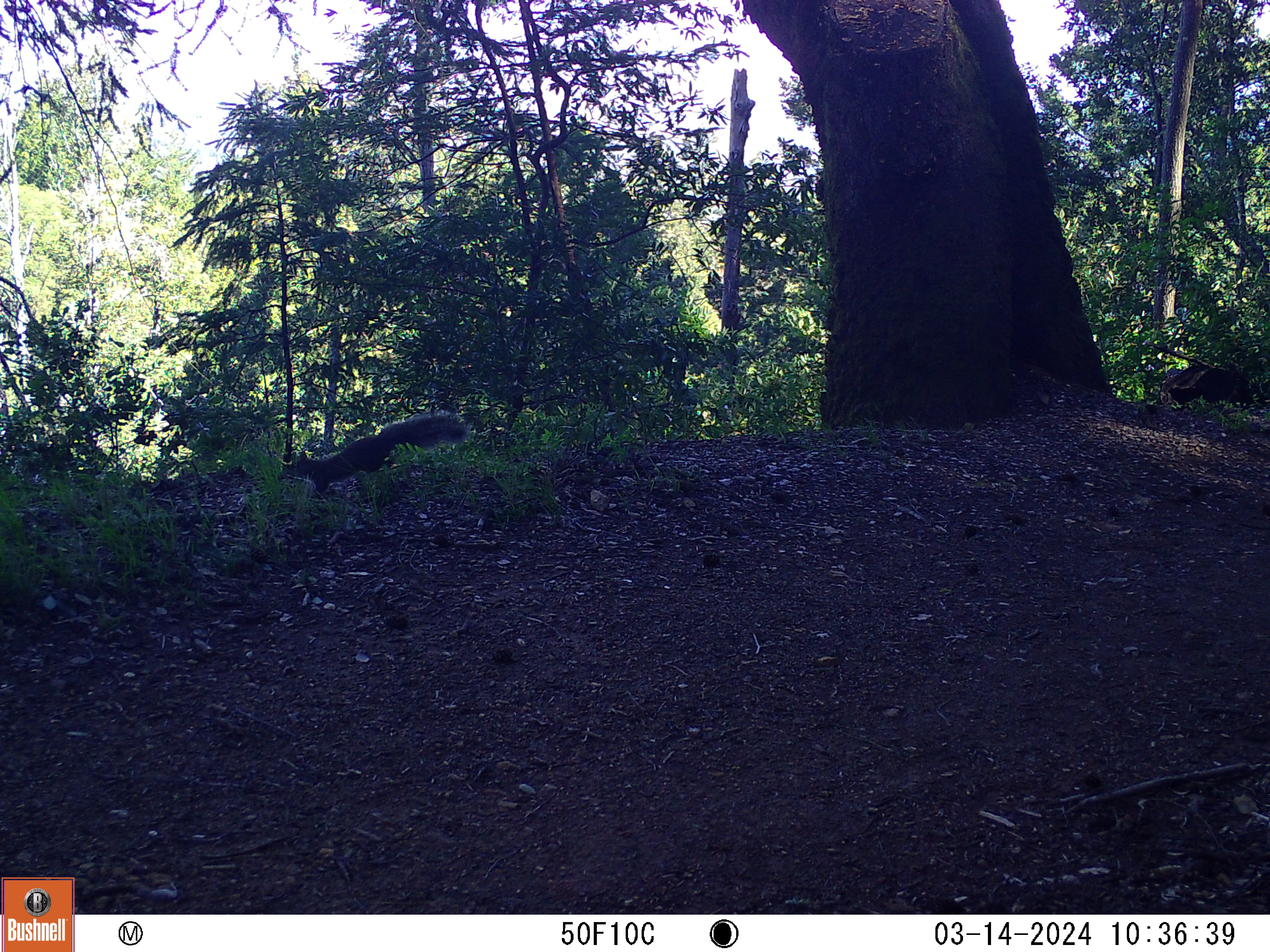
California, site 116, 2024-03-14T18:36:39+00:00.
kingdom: Animalia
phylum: Chordata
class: Mammalia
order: Rodentia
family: Sciuridae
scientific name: Sciuridae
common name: squirrel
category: unknown squirrel